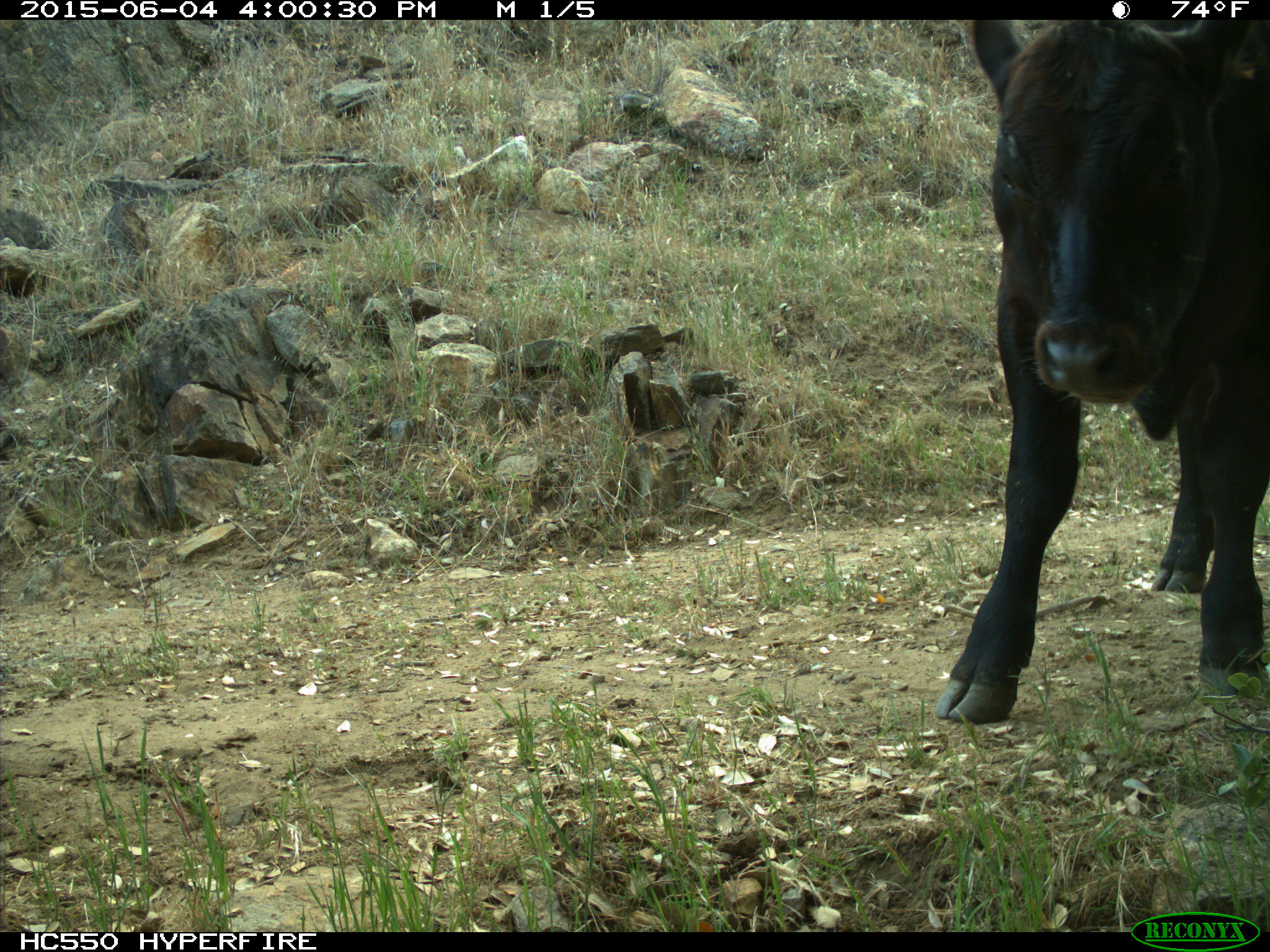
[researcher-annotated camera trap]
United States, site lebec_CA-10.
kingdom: Animalia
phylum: Chordata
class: Mammalia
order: Artiodactyla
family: Bovidae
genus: Bos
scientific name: Bos taurus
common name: domestic cow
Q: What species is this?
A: Bos taurus (domestic cow).